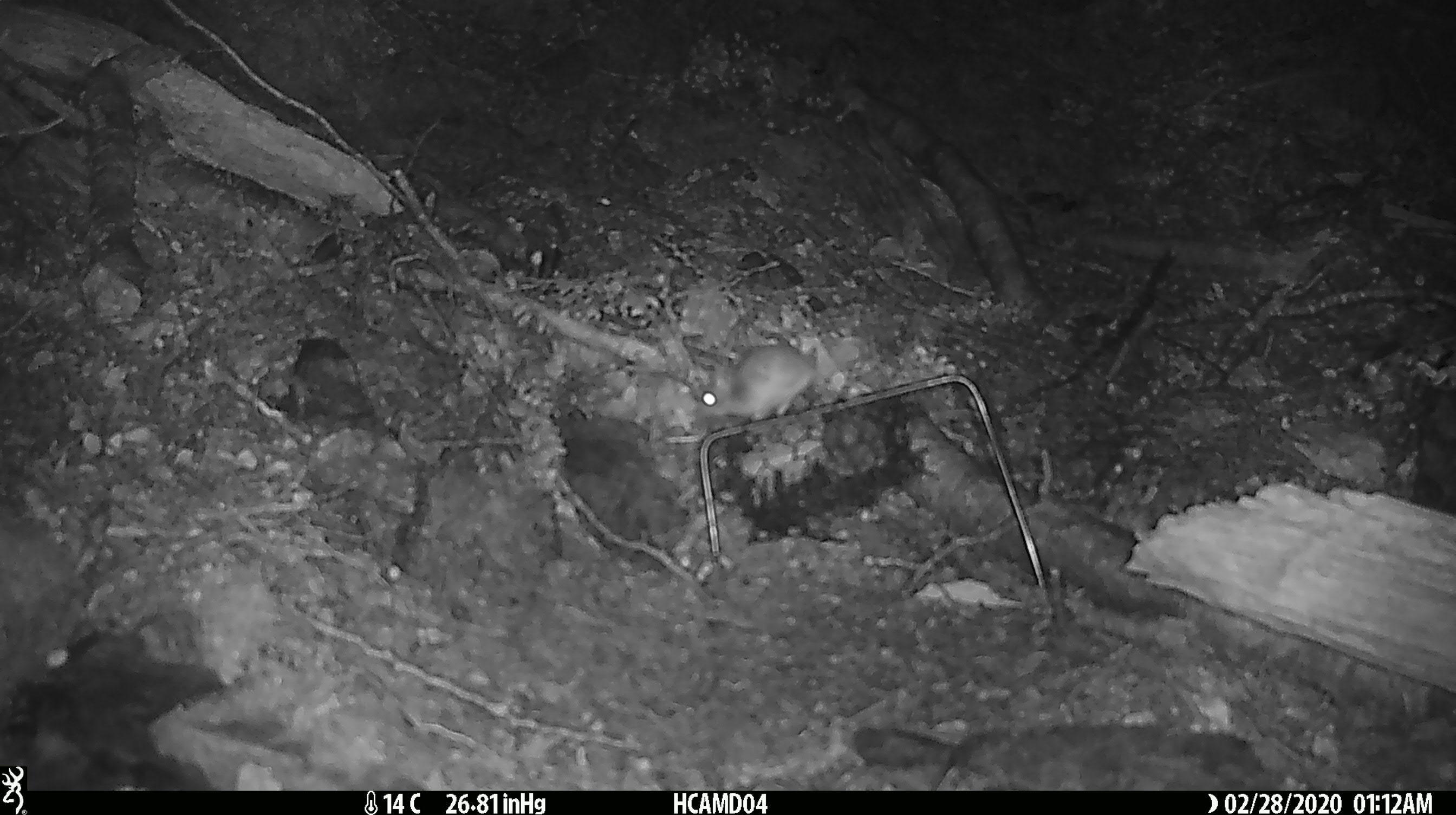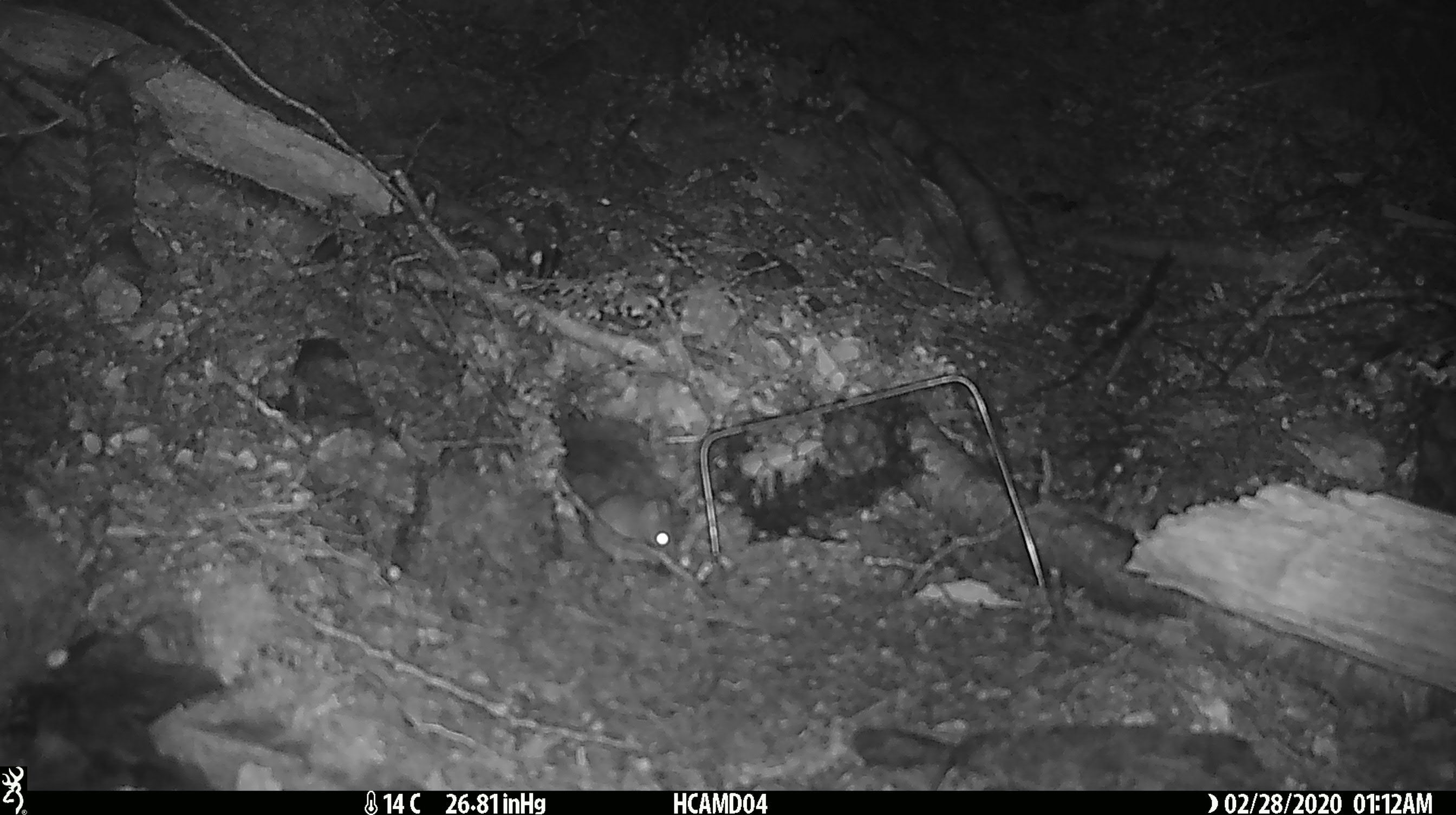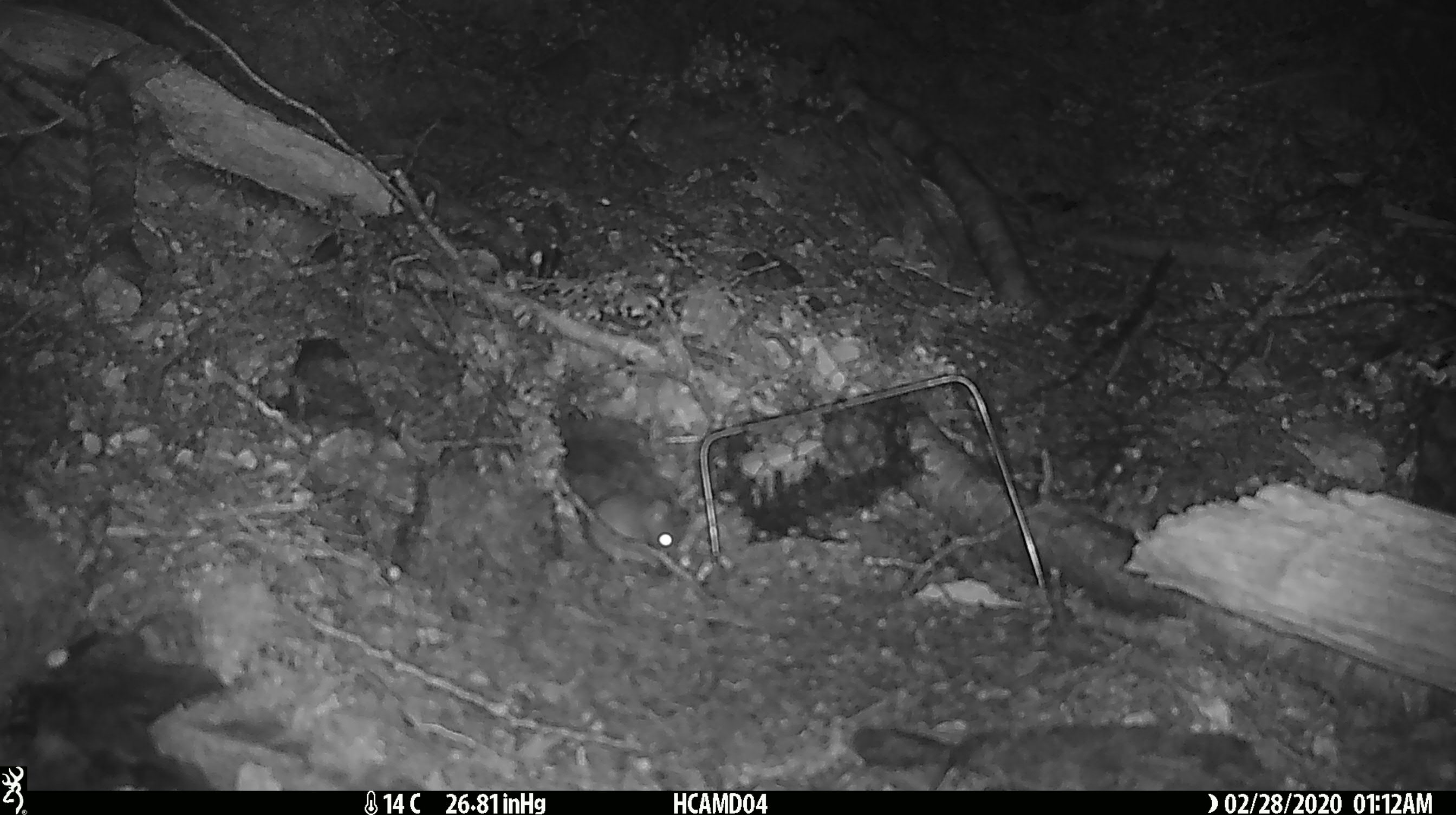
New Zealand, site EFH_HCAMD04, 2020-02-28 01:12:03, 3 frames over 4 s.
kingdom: Animalia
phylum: Chordata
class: Mammalia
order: Rodentia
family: Muridae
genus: Mus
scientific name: Mus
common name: mouse